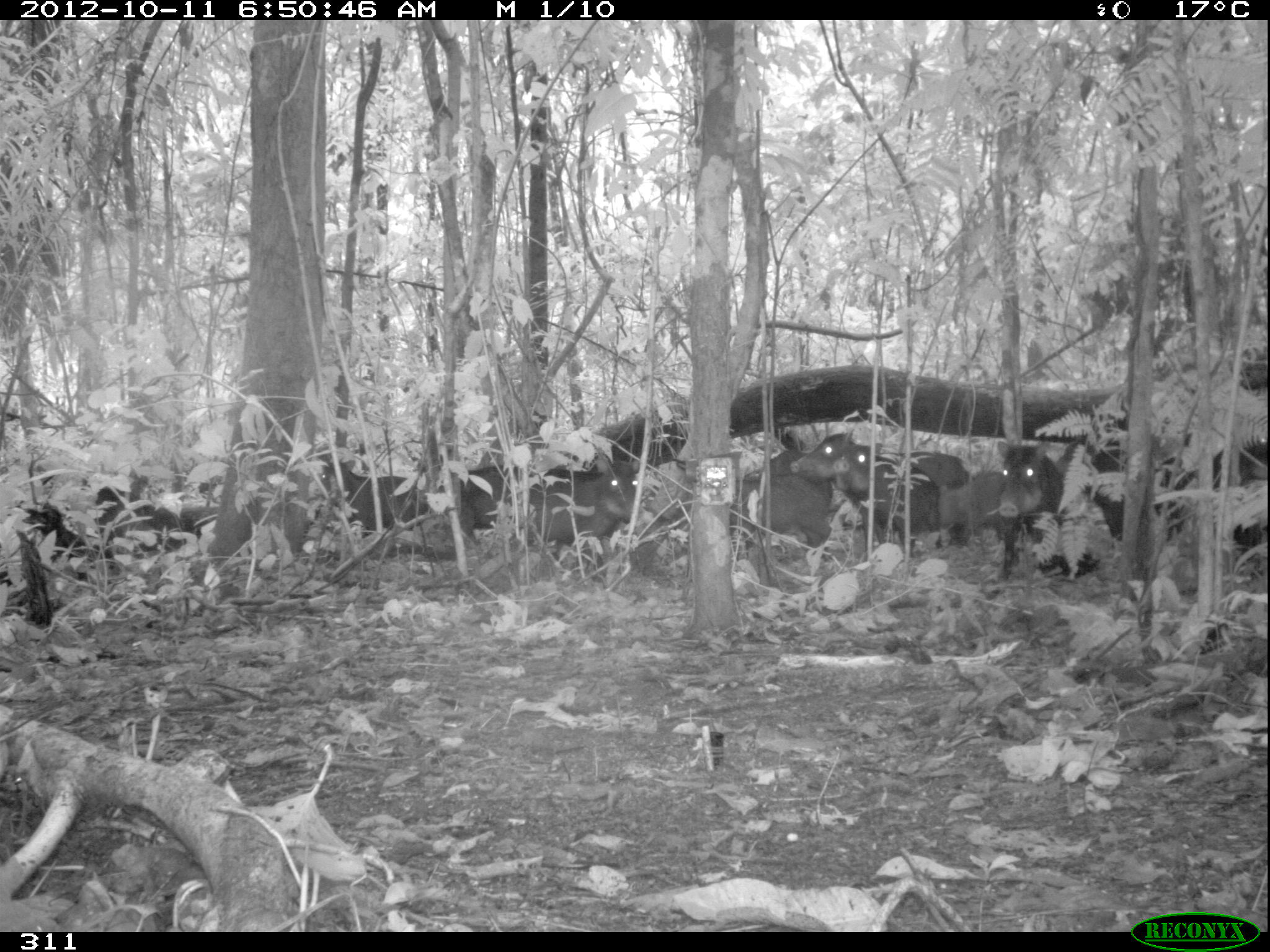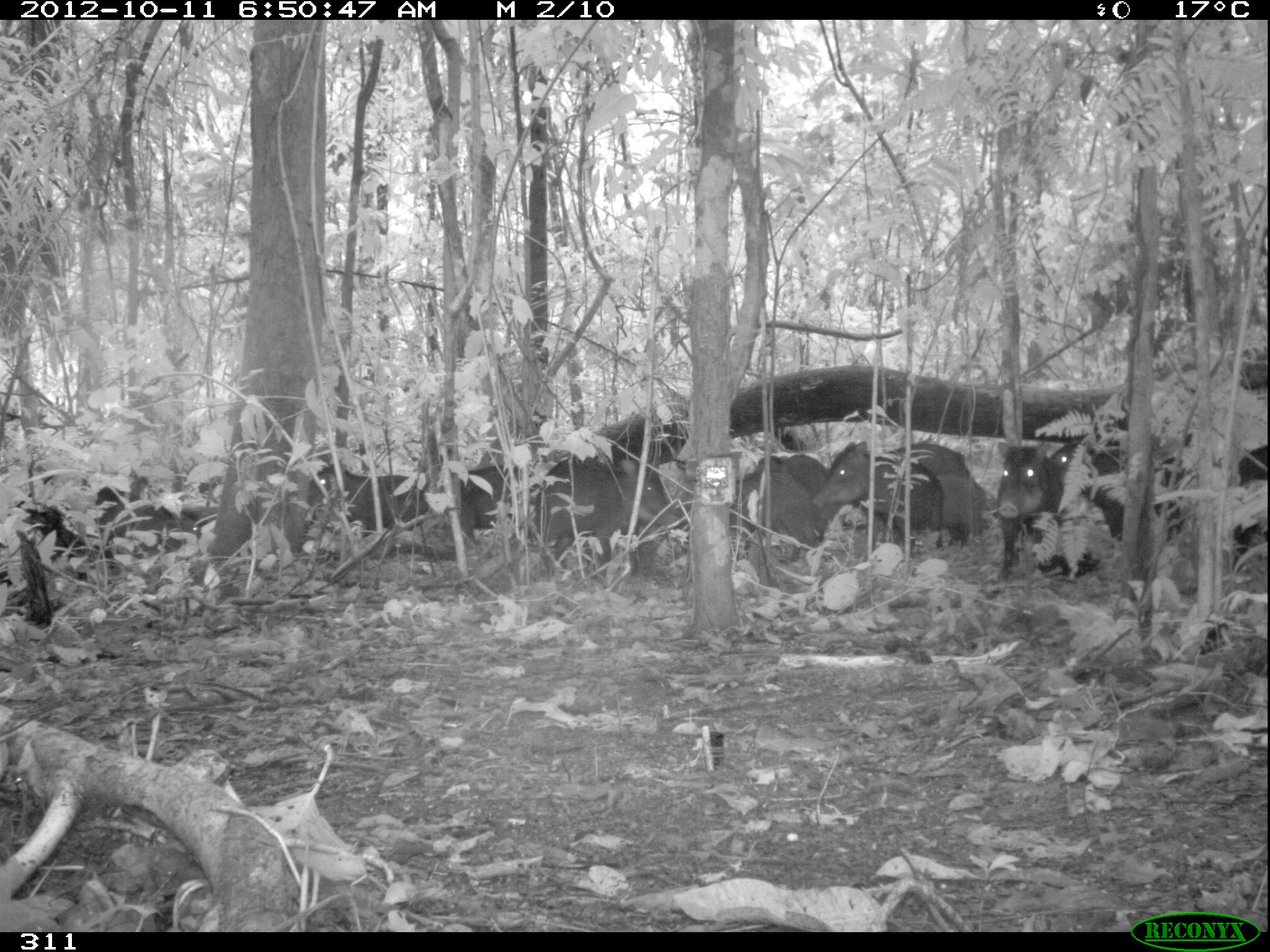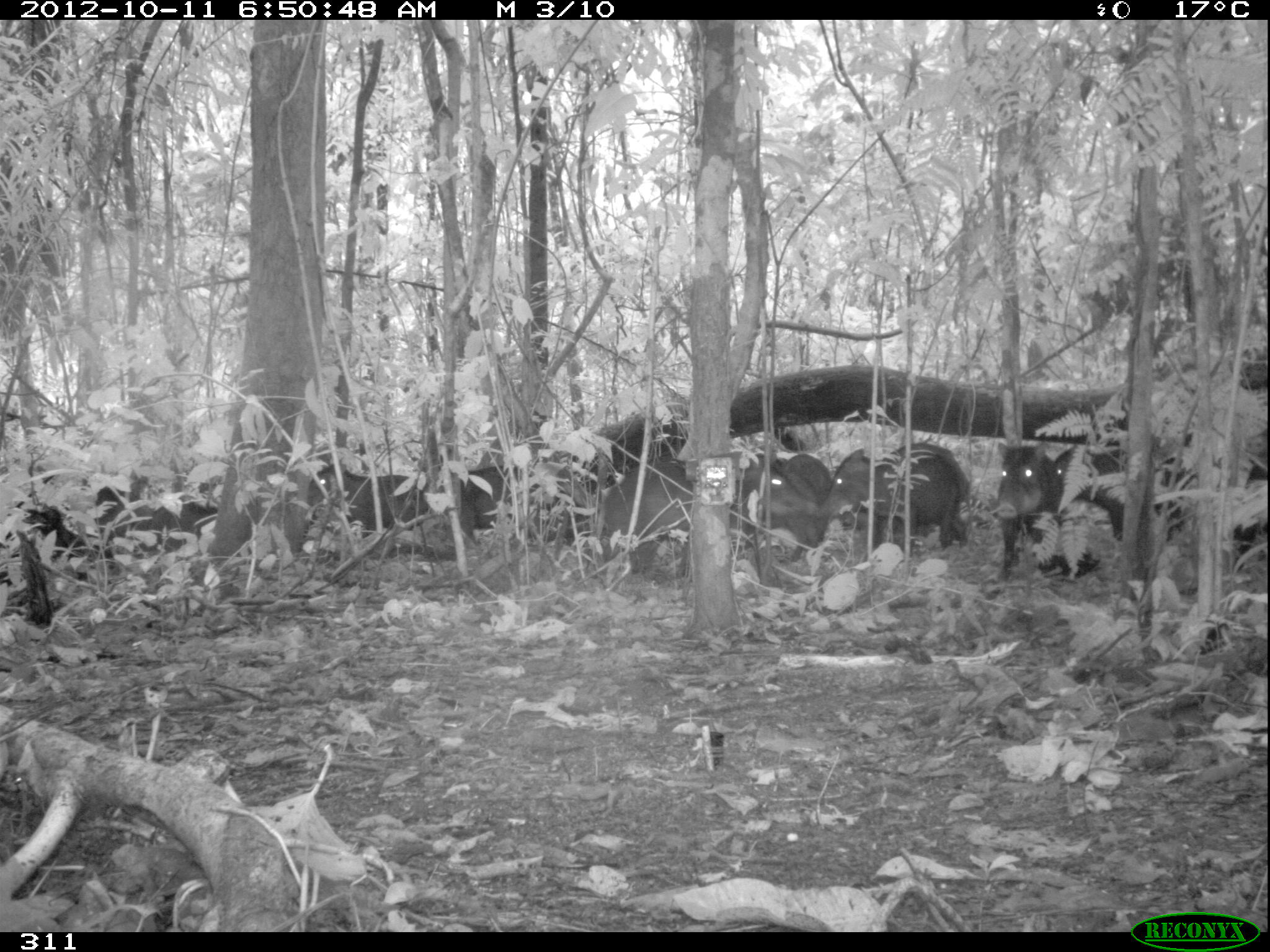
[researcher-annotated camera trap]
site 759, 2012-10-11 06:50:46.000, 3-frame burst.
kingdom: Animalia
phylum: Chordata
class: Mammalia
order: Artiodactyla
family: Tayassuidae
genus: Tayassu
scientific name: Tayassu pecari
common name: white-lipped peccary